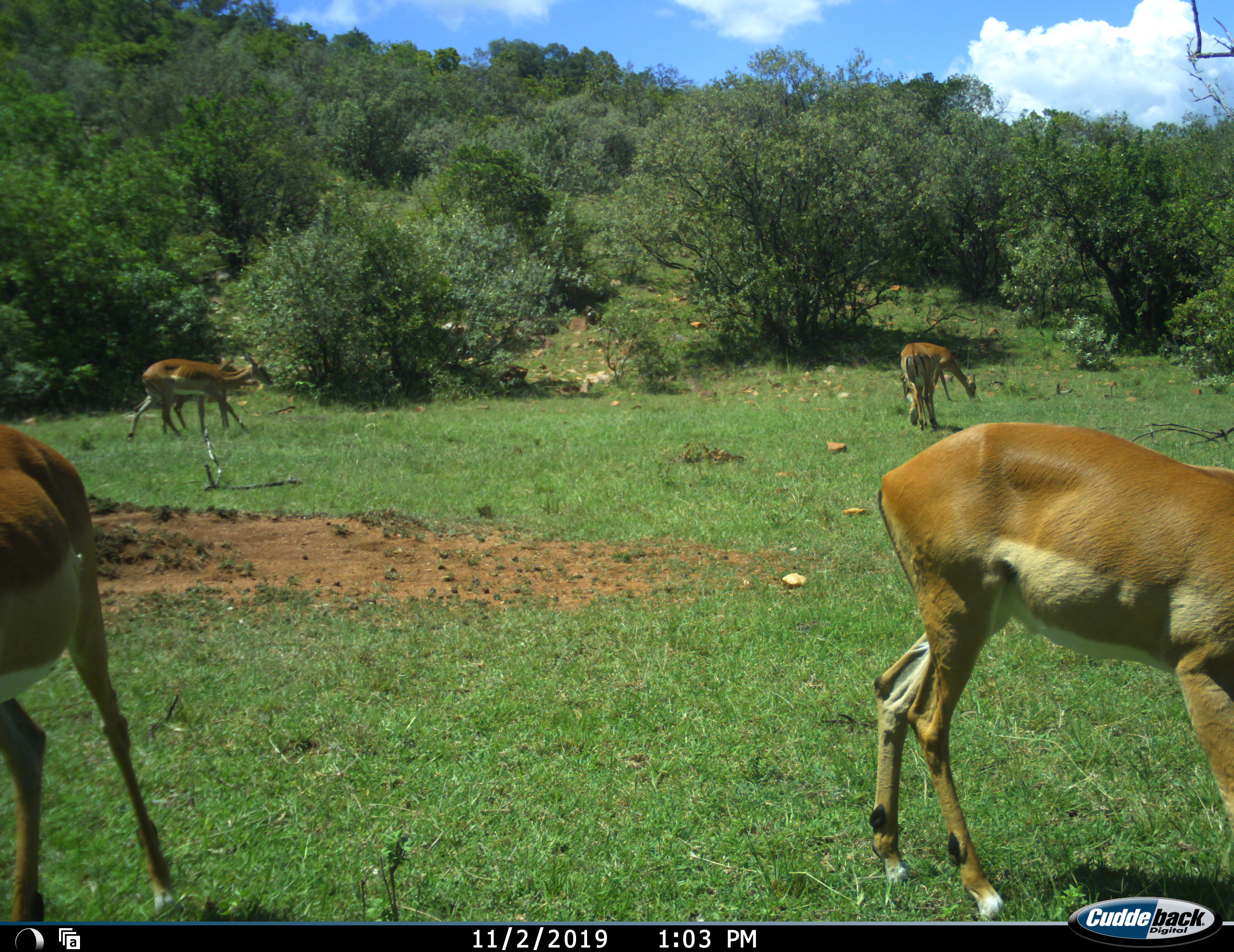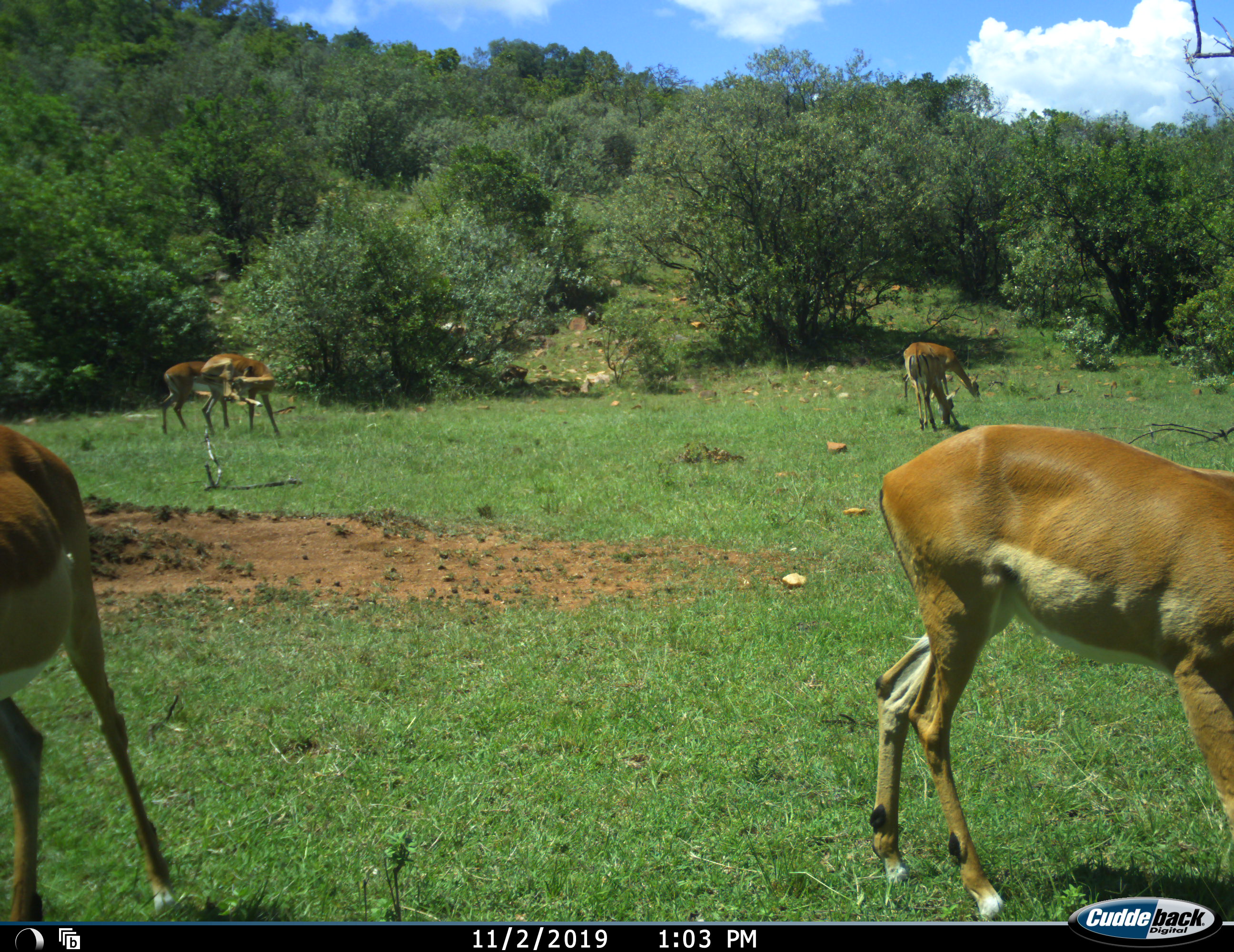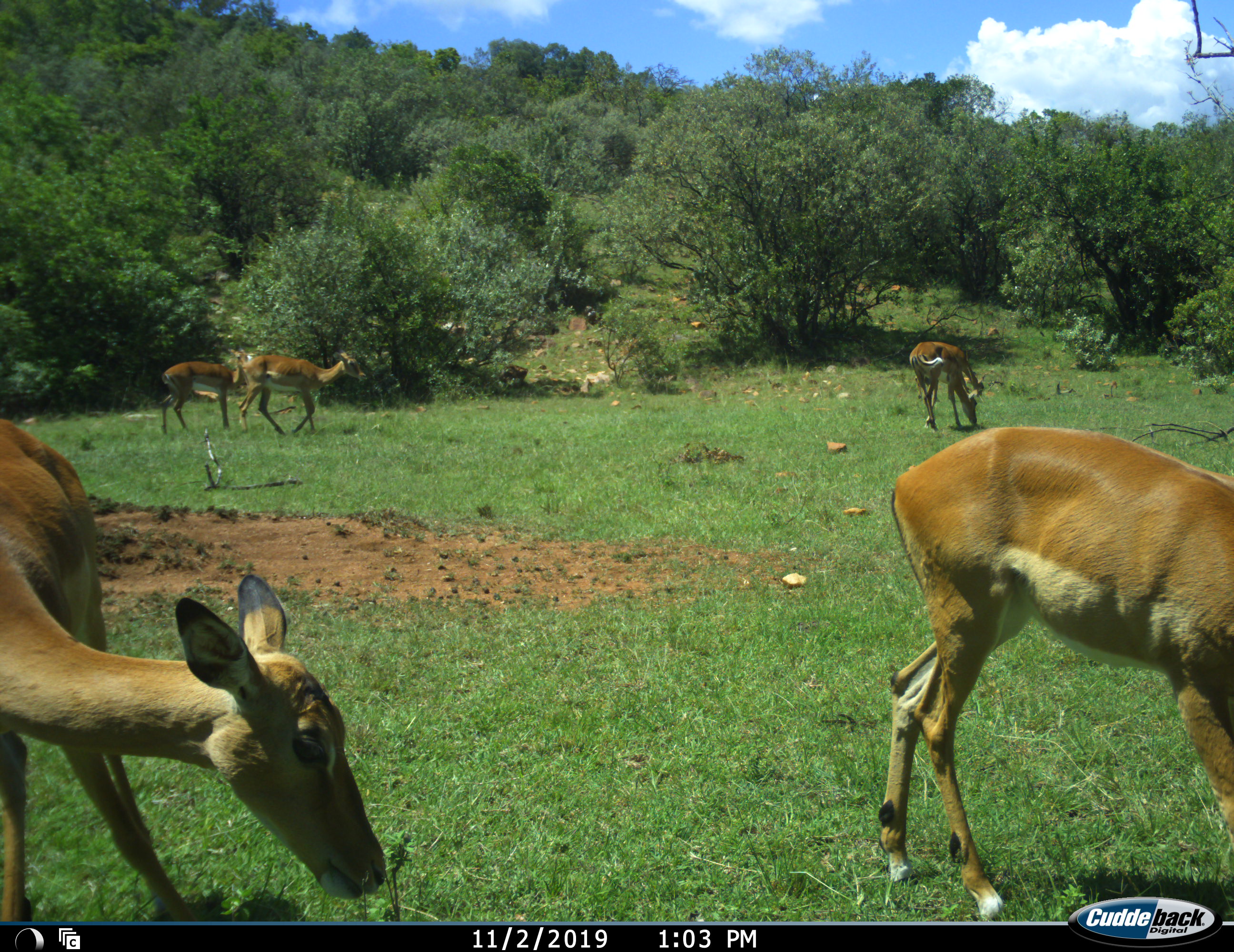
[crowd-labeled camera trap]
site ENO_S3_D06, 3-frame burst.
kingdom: Animalia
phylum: Chordata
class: Mammalia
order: Artiodactyla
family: Bovidae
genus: Aepyceros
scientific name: Aepyceros melampus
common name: impala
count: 6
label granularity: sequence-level